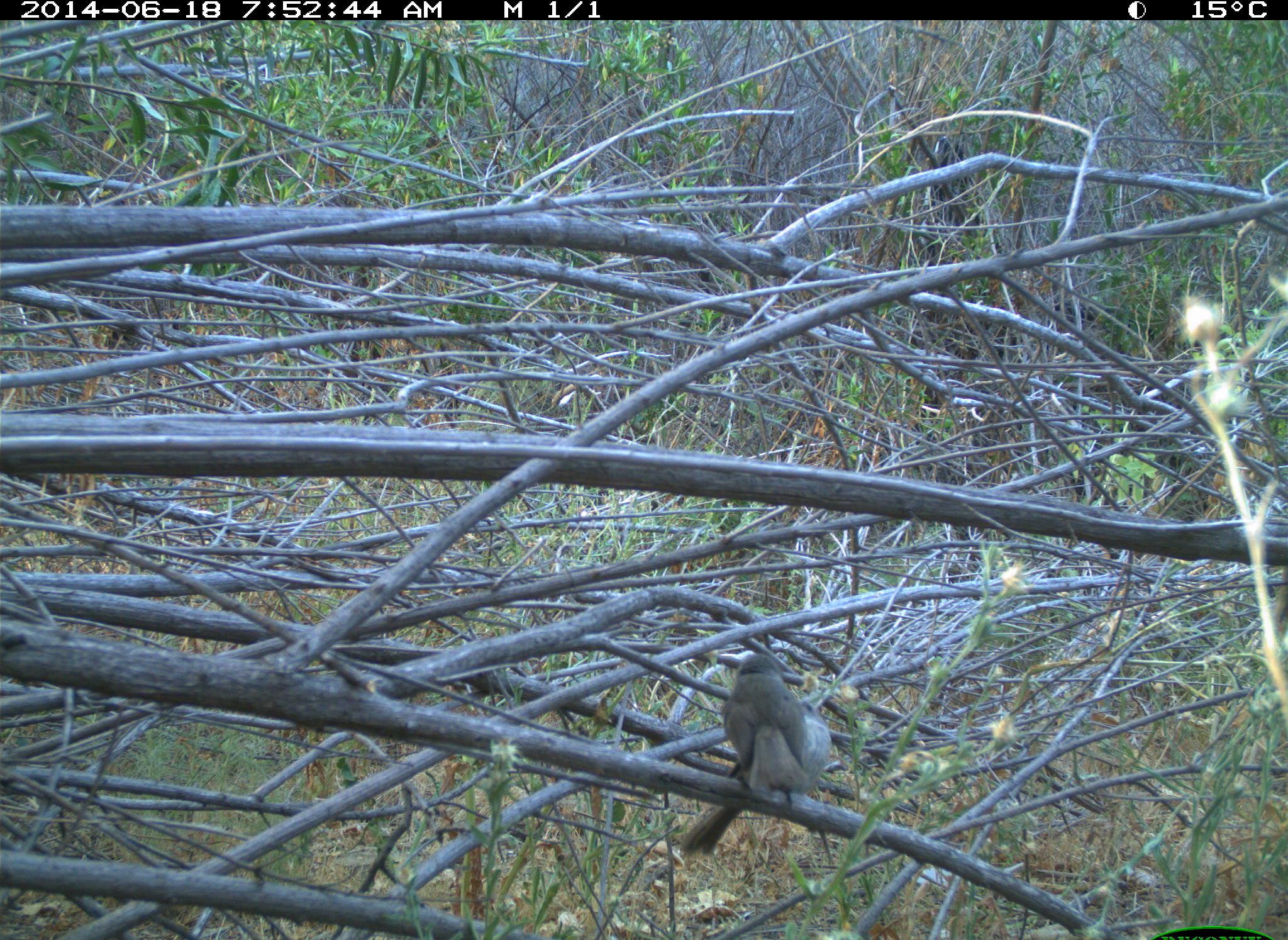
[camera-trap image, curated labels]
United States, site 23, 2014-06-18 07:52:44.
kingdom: Animalia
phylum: Chordata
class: Aves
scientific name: Aves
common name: bird